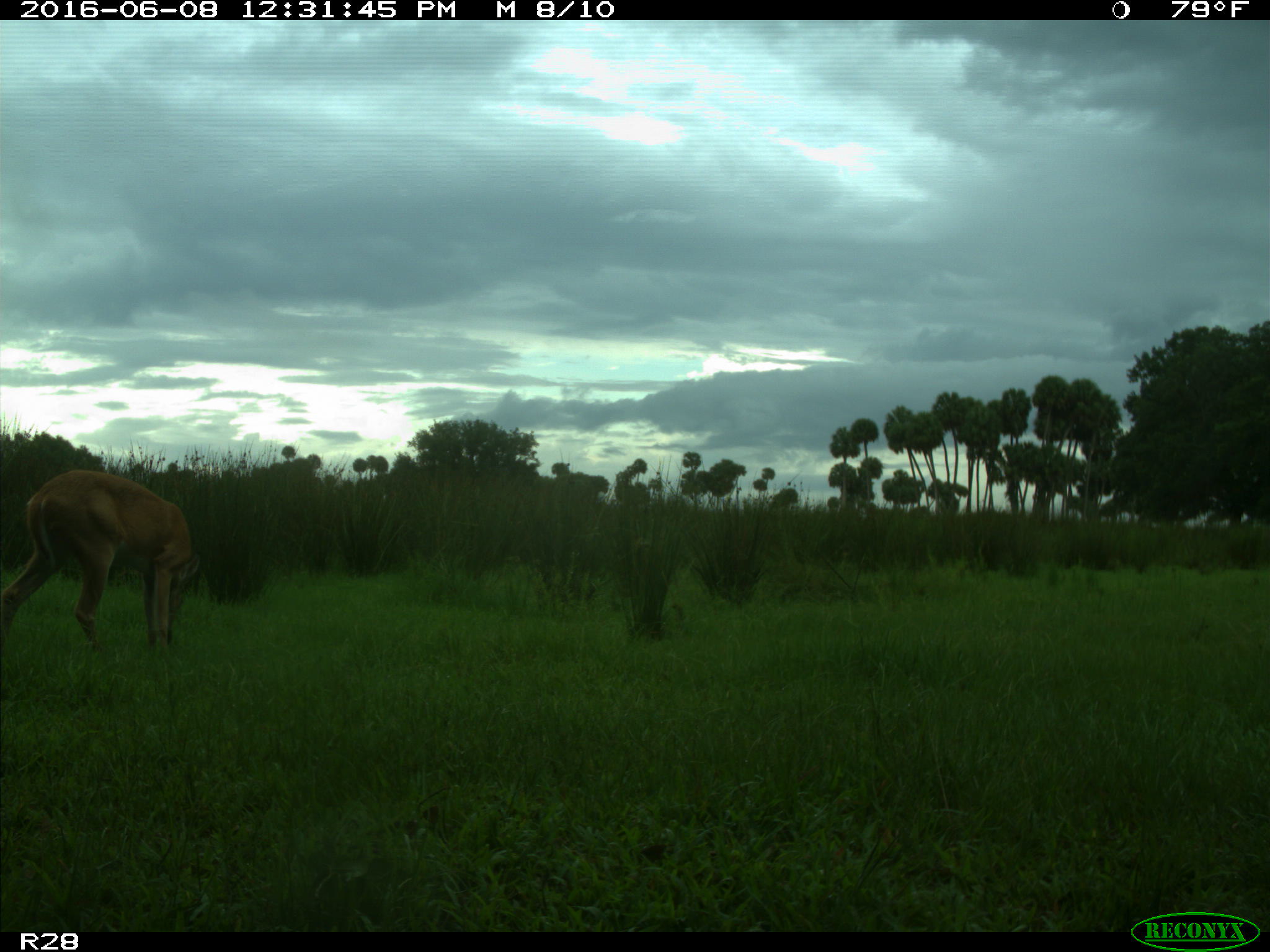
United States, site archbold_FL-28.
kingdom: Animalia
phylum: Chordata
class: Mammalia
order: Artiodactyla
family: Cervidae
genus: Odocoileus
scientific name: Odocoileus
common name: deer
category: unidentified deer